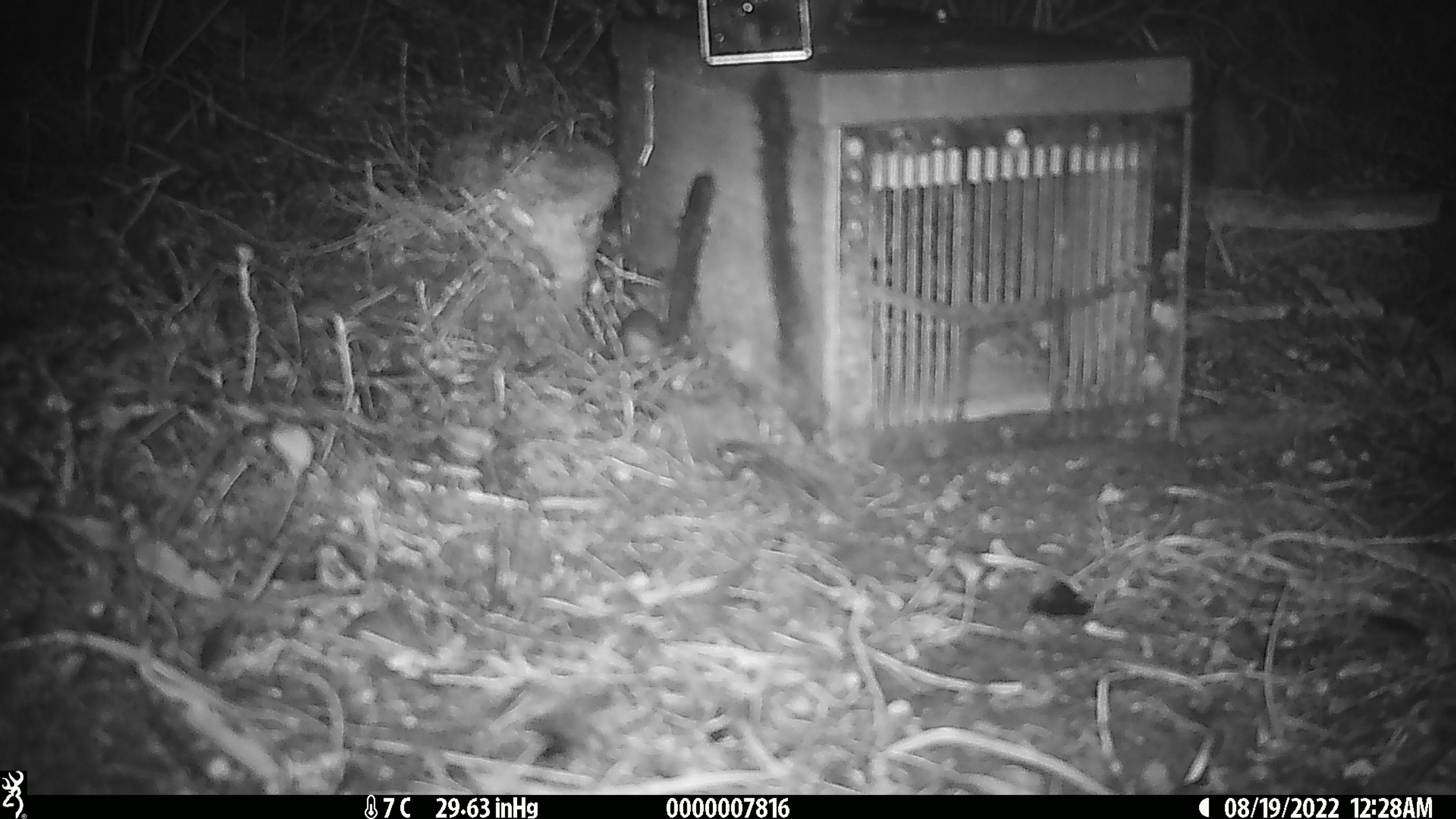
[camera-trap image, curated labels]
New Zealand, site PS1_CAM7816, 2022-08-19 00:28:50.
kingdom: Animalia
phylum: Chordata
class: Mammalia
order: Rodentia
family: Muridae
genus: Mus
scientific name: Mus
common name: mouse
Mouse (Mus).